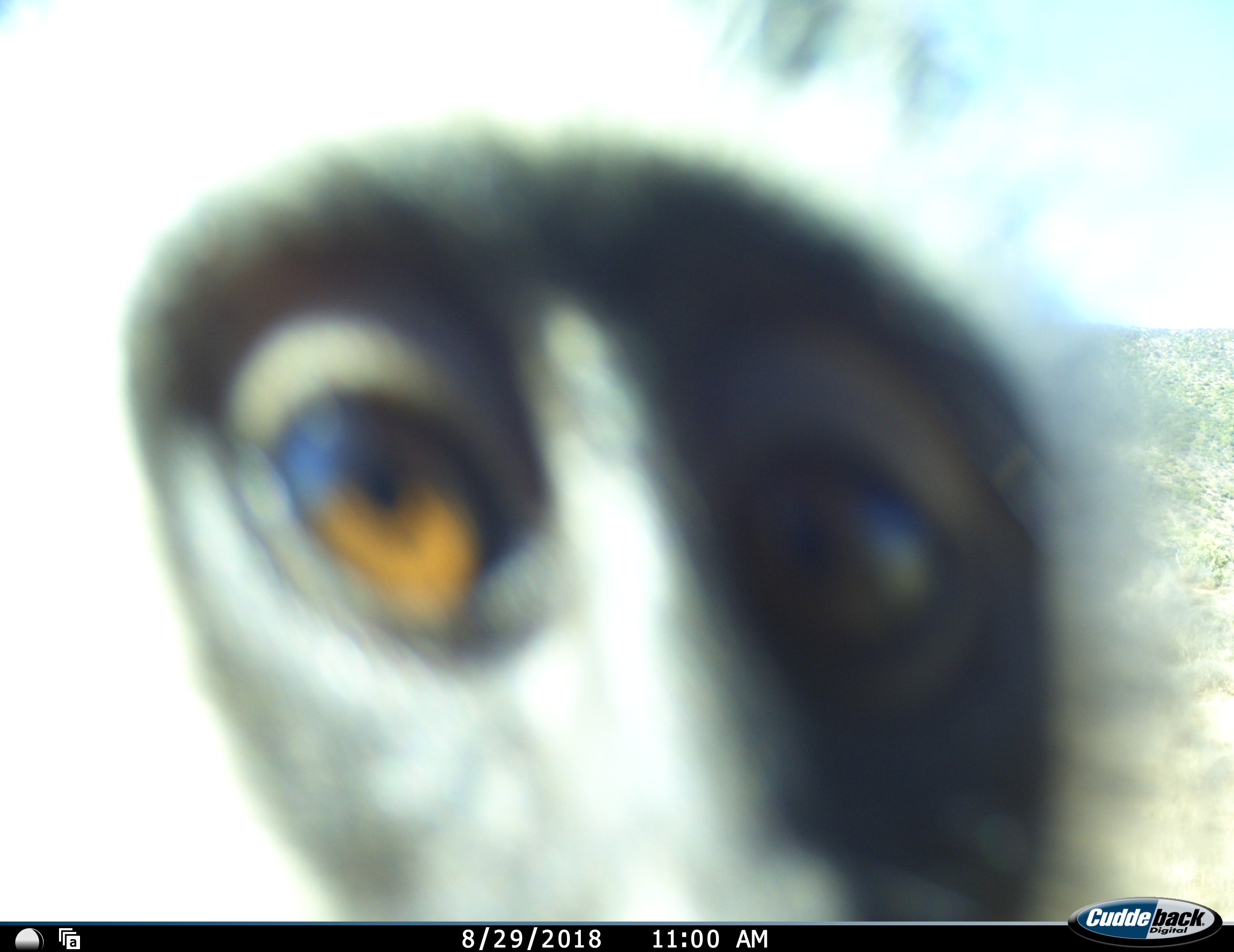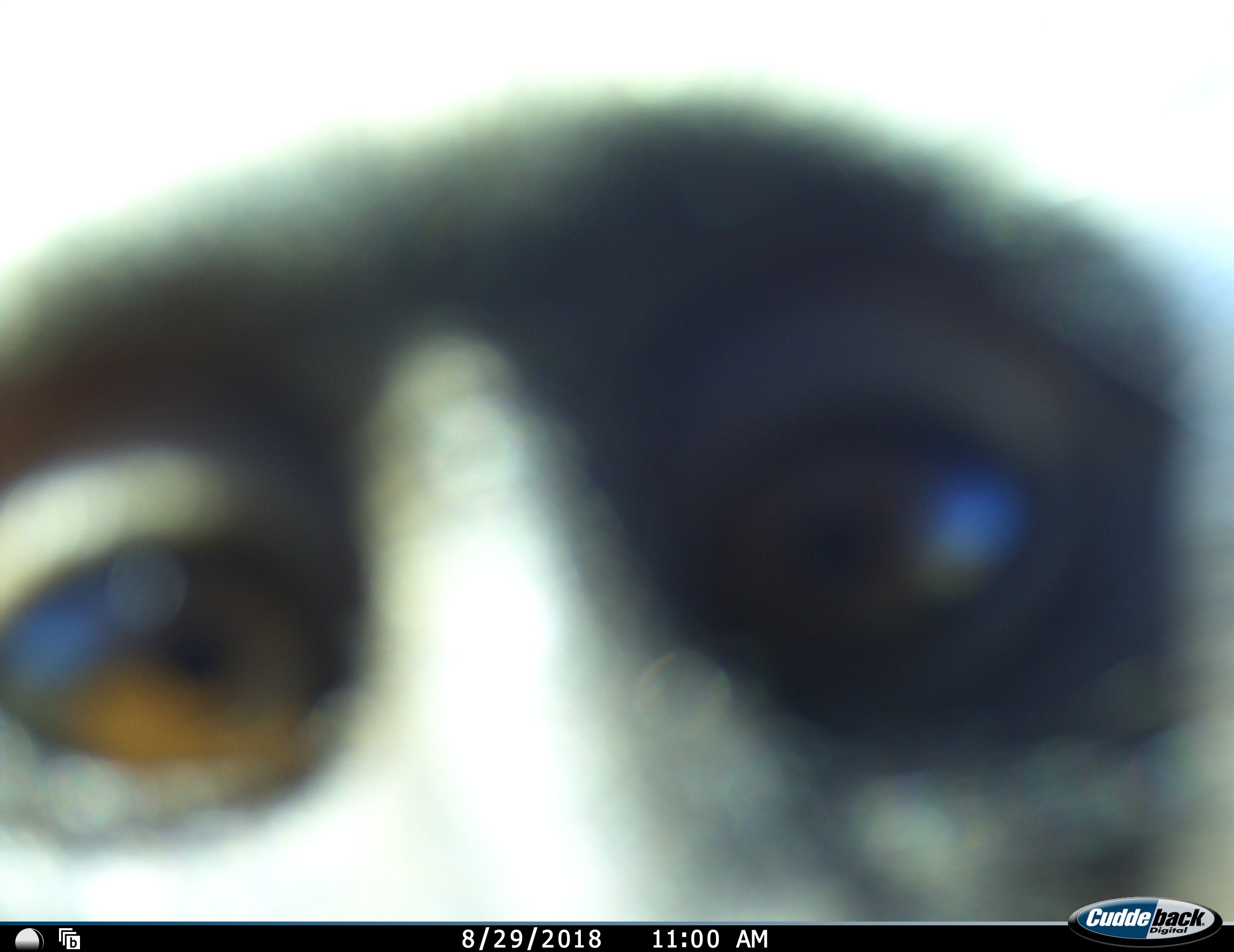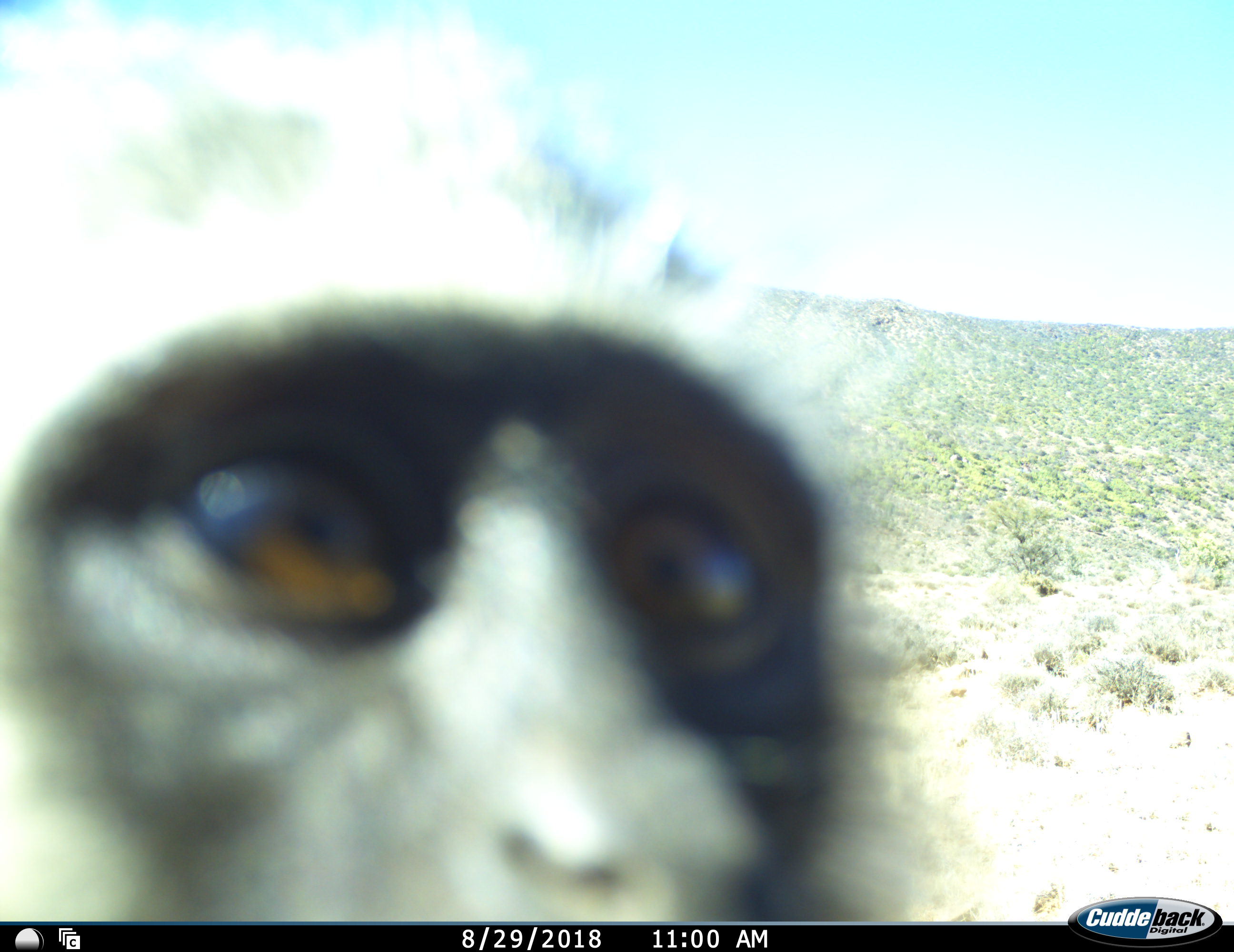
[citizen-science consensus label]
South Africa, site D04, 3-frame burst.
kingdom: Animalia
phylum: Chordata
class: Mammalia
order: Primates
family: Cercopithecidae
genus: Chlorocebus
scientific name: Chlorocebus pygerythrus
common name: vervet monkey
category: monkeyvervet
Monkeyvervet (vervet monkey) (Chlorocebus pygerythrus), count 1. Behavior (volunteer vote fractions): standing 78%, resting 0%, moving 11%, interacting 33%. Young present (vote fraction): 0%. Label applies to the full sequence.